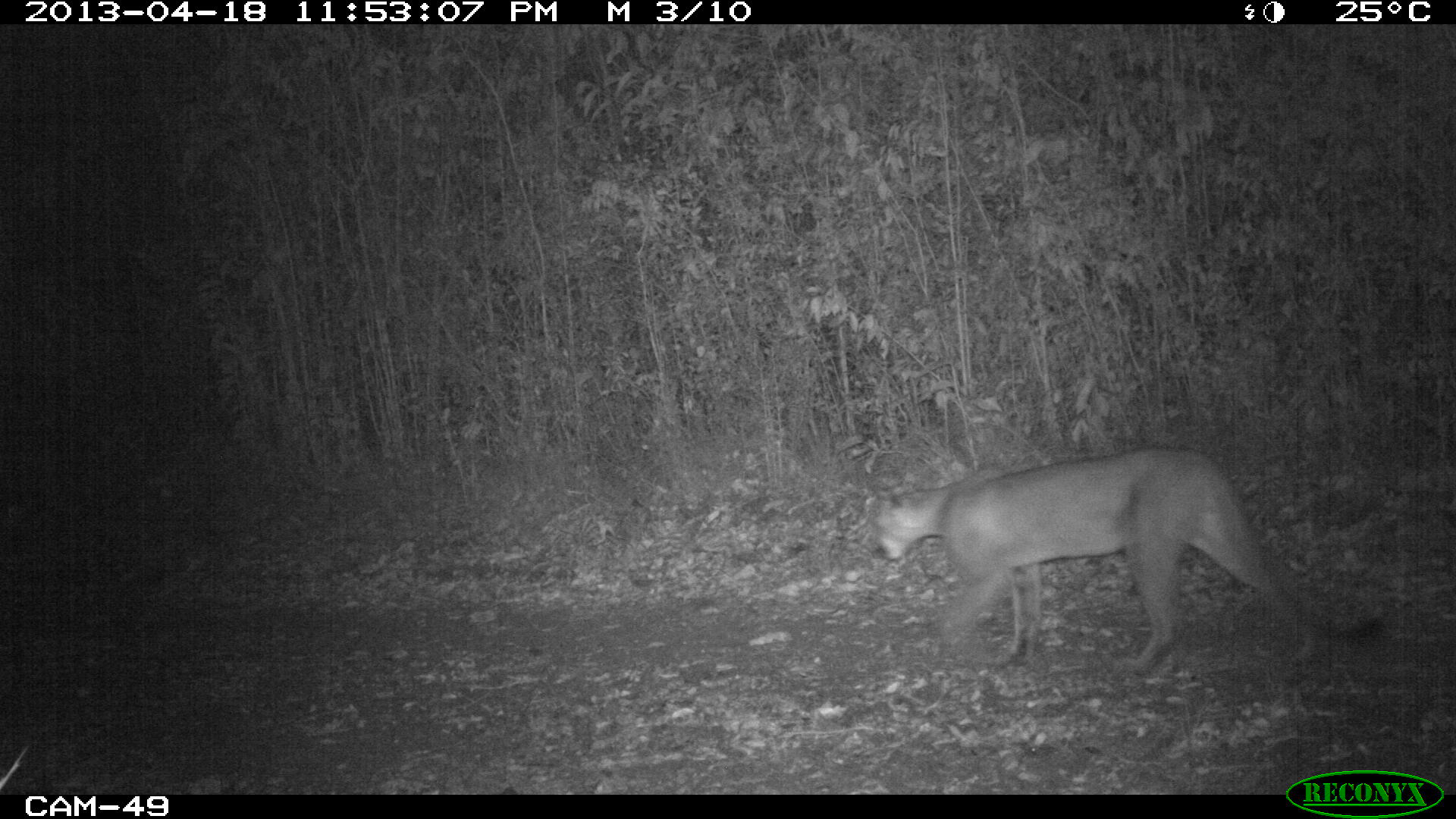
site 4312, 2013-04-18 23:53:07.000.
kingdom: Animalia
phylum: Chordata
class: Mammalia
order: Carnivora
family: Felidae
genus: Puma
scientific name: Puma concolor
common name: mountain lion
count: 1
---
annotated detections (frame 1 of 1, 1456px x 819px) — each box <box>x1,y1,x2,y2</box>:
puma concolor: <box>860,446,1388,676</box>